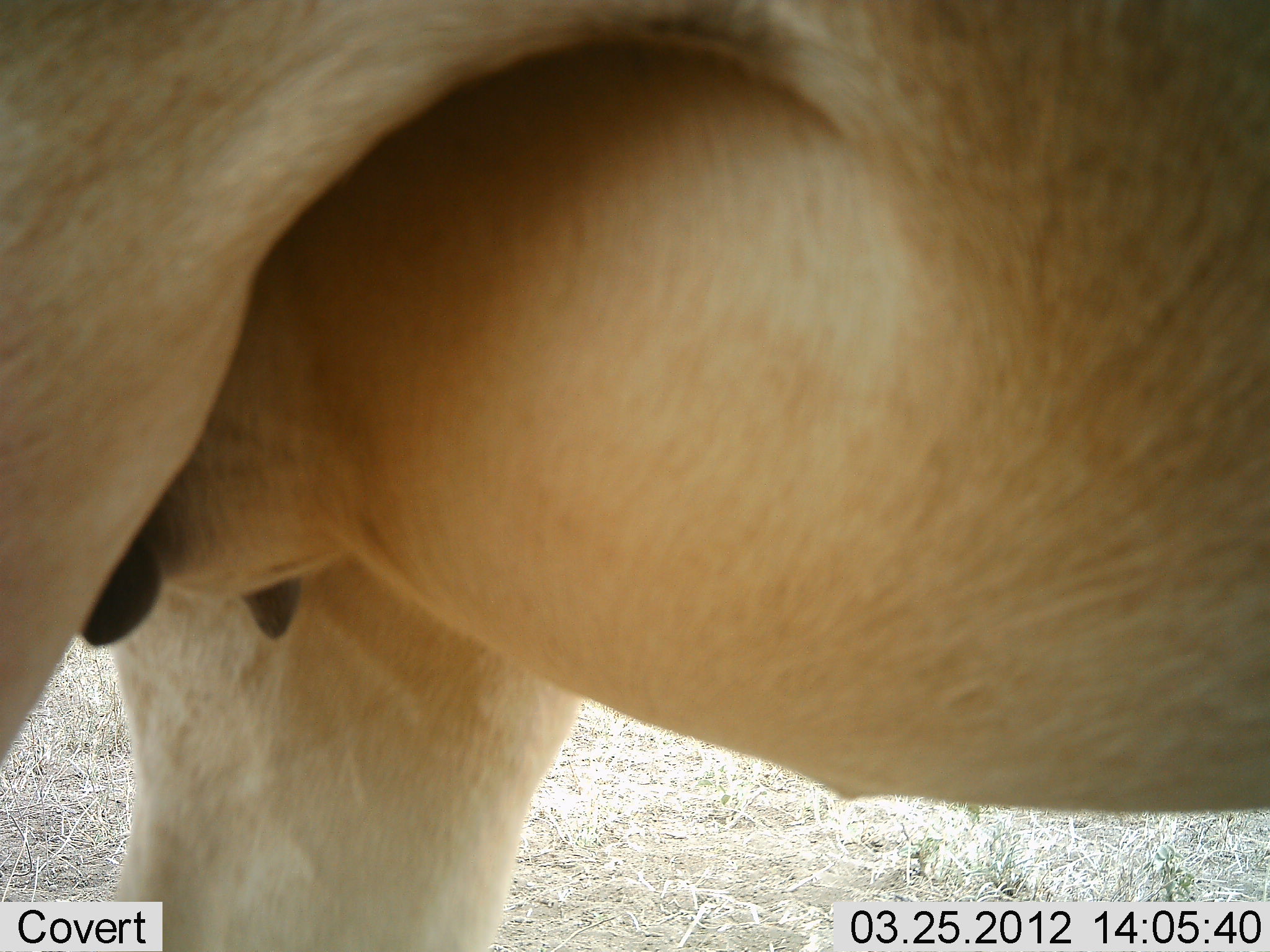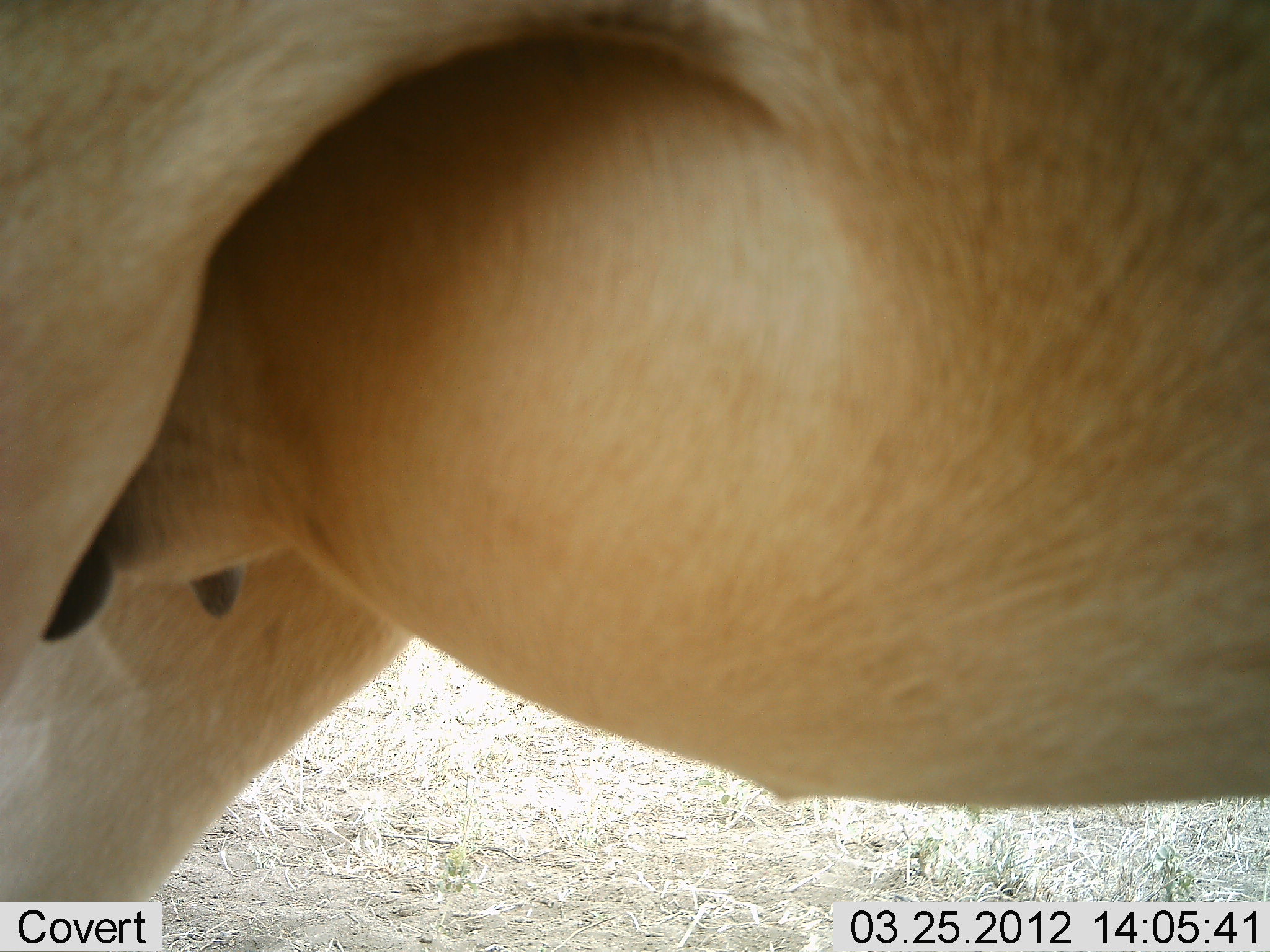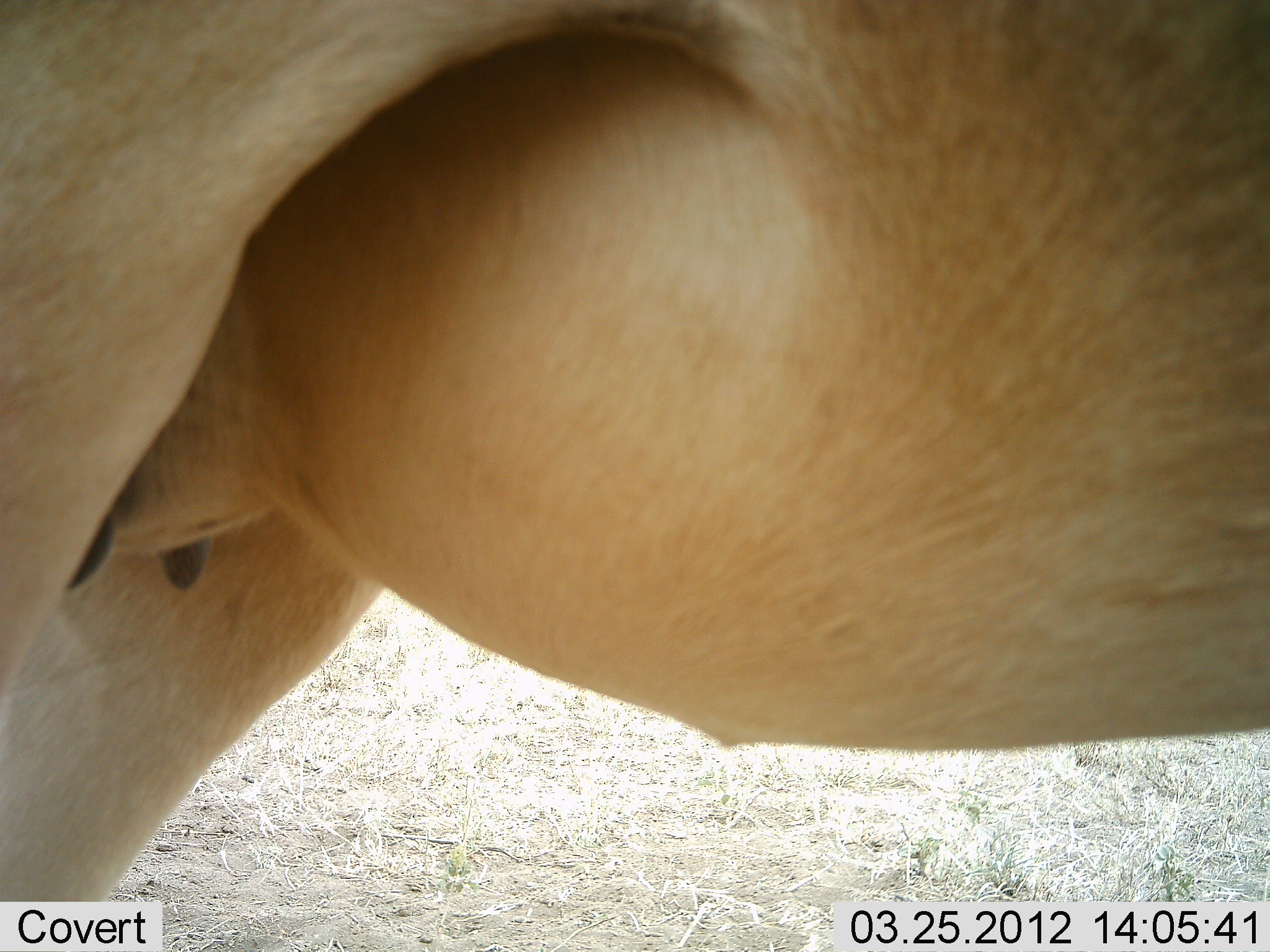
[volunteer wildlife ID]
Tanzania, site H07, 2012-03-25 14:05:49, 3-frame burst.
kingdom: Animalia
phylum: Chordata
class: Mammalia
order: Artiodactyla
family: Bovidae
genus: Alcelaphus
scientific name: Alcelaphus buselaphus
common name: hartebeest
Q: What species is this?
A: Hartebeest (Alcelaphus buselaphus).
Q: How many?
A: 1.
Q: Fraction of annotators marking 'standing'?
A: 100%.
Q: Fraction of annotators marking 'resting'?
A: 0%.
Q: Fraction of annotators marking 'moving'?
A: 0%.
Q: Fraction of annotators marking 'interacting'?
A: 0%.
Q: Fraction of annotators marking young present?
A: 0%.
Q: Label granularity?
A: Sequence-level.